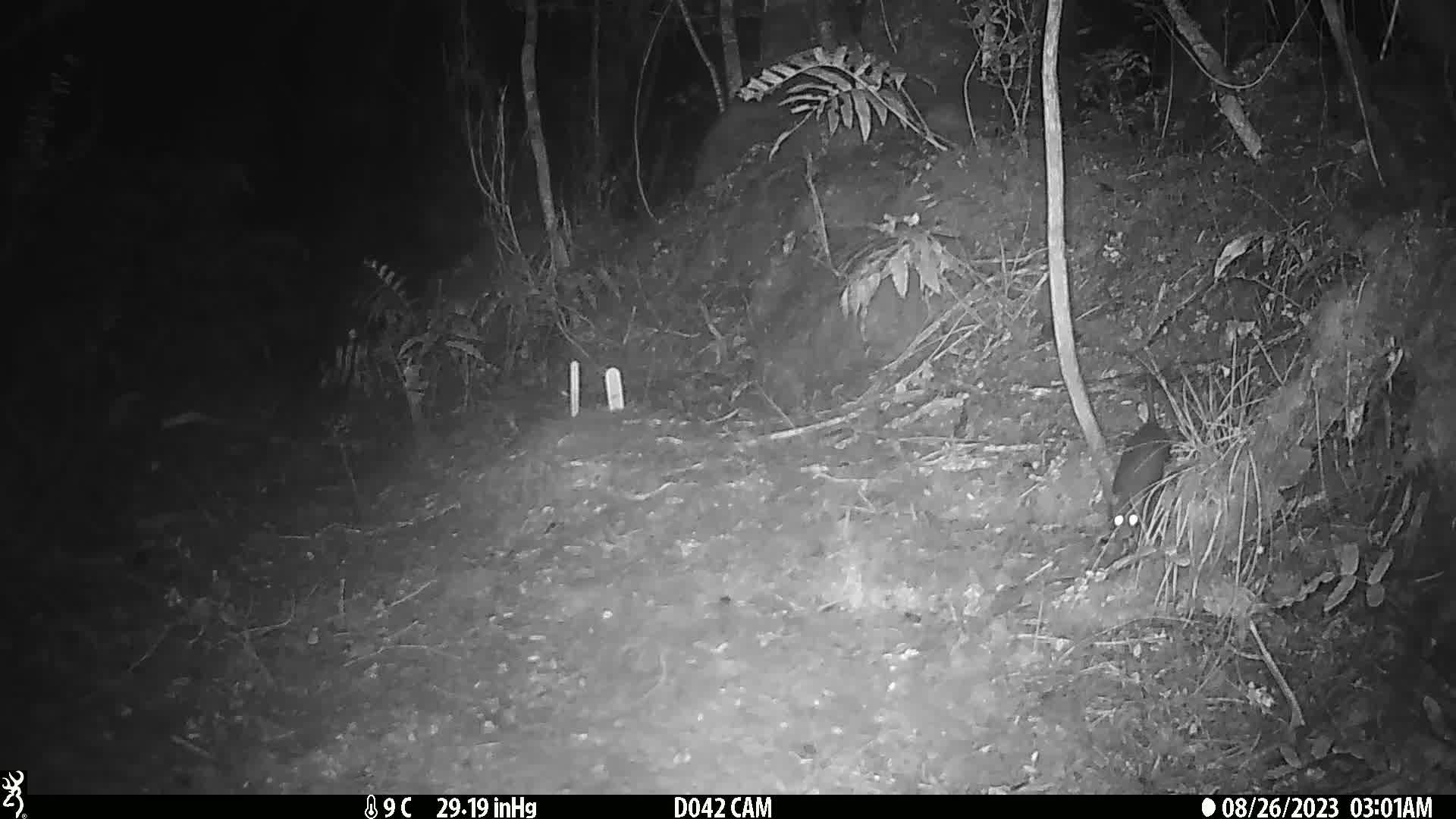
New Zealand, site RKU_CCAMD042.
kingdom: Animalia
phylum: Chordata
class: Mammalia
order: Rodentia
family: Muridae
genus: Rattus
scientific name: Rattus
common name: rat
Rat (Rattus).